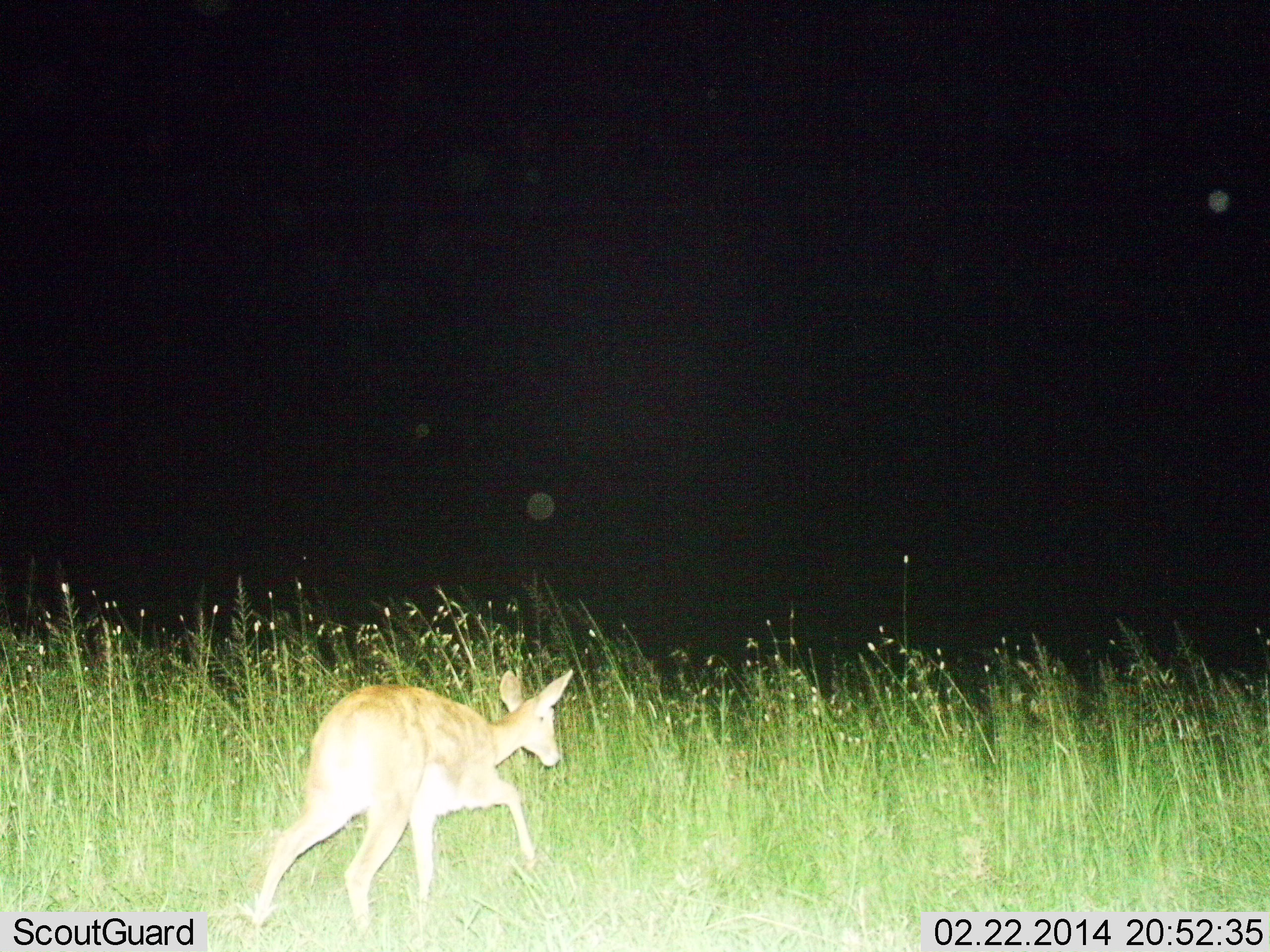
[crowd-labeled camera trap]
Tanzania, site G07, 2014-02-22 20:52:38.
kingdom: Animalia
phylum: Chordata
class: Mammalia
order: Artiodactyla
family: Bovidae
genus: Redunca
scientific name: Redunca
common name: reedbuck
Reedbuck (Redunca), count 1. Behavior (volunteer vote fractions): standing 10%, resting 0%, moving 90%, interacting 0%. Young present (vote fraction): 10%. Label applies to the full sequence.